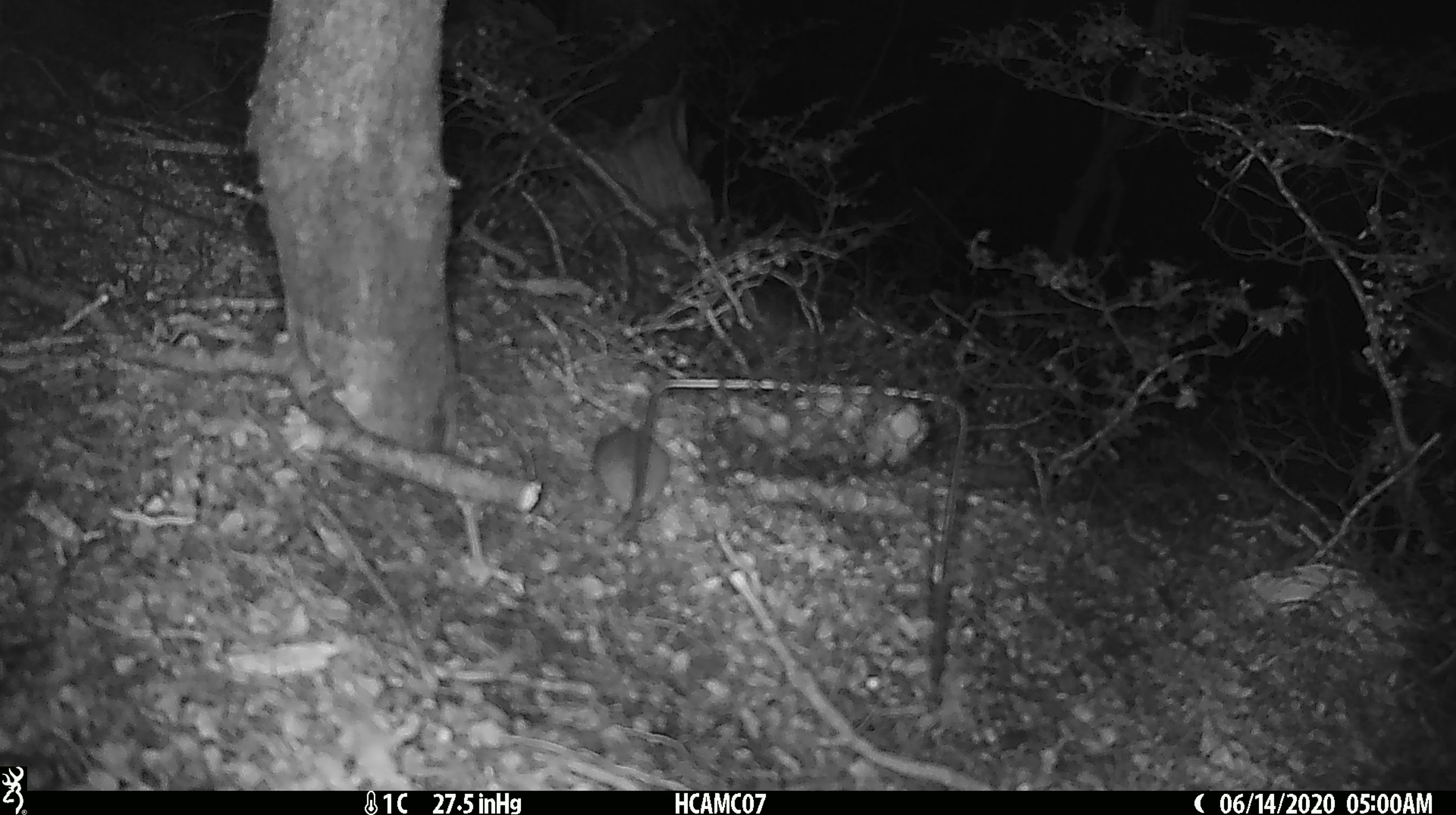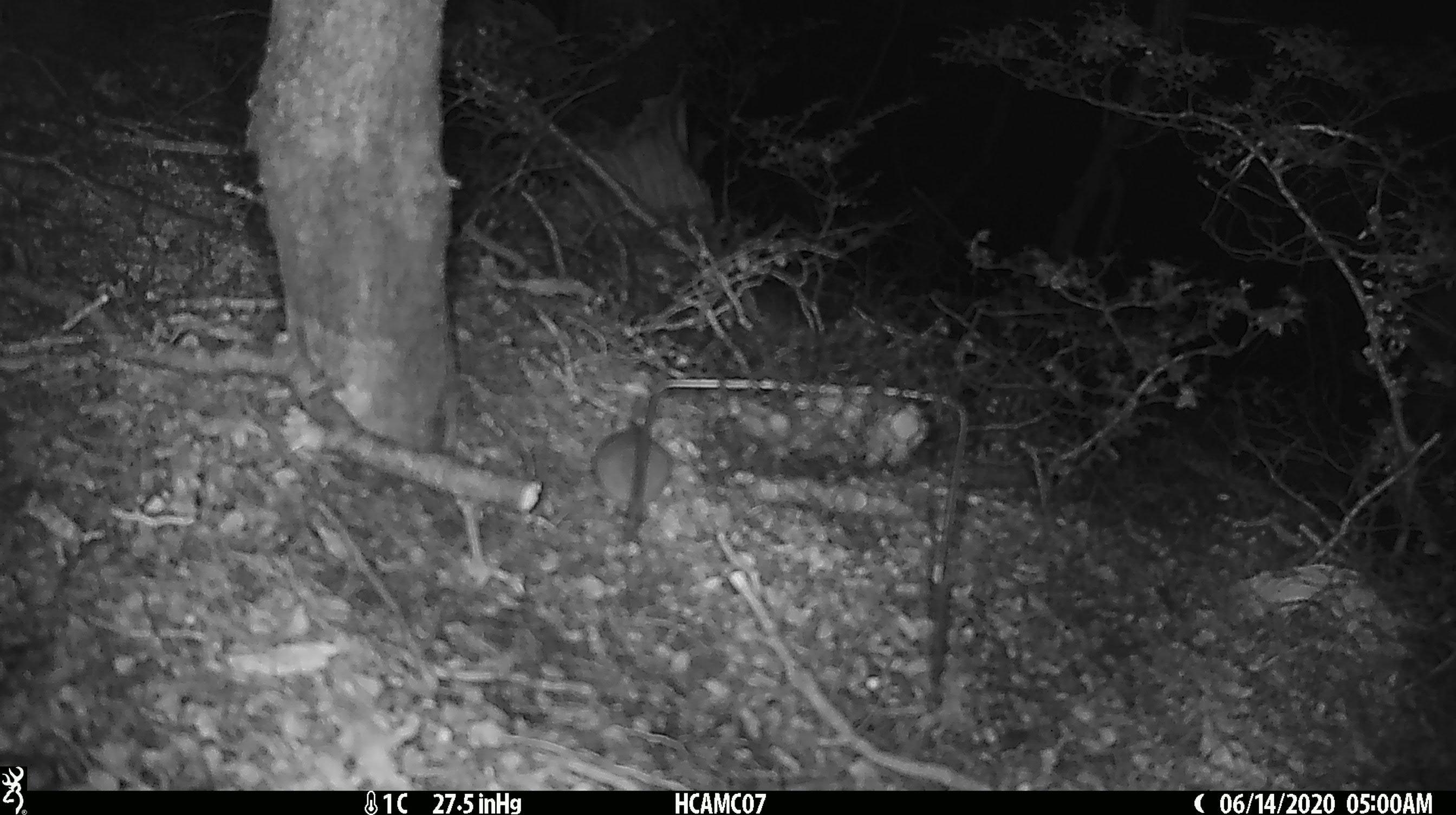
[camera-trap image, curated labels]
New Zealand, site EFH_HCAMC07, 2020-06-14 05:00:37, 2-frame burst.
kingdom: Animalia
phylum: Chordata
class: Mammalia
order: Rodentia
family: Muridae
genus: Mus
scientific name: Mus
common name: mouse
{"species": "mouse (Mus)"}